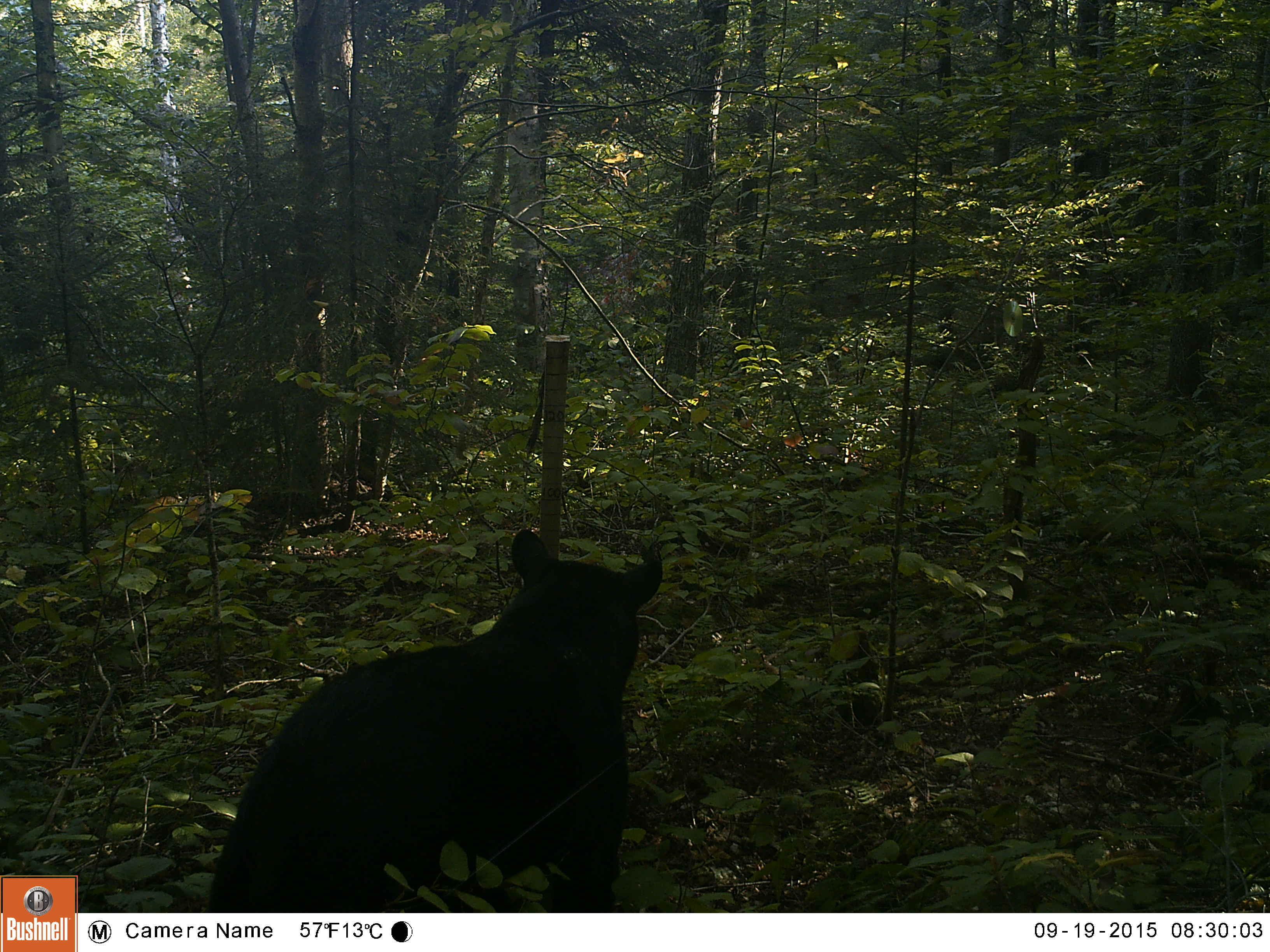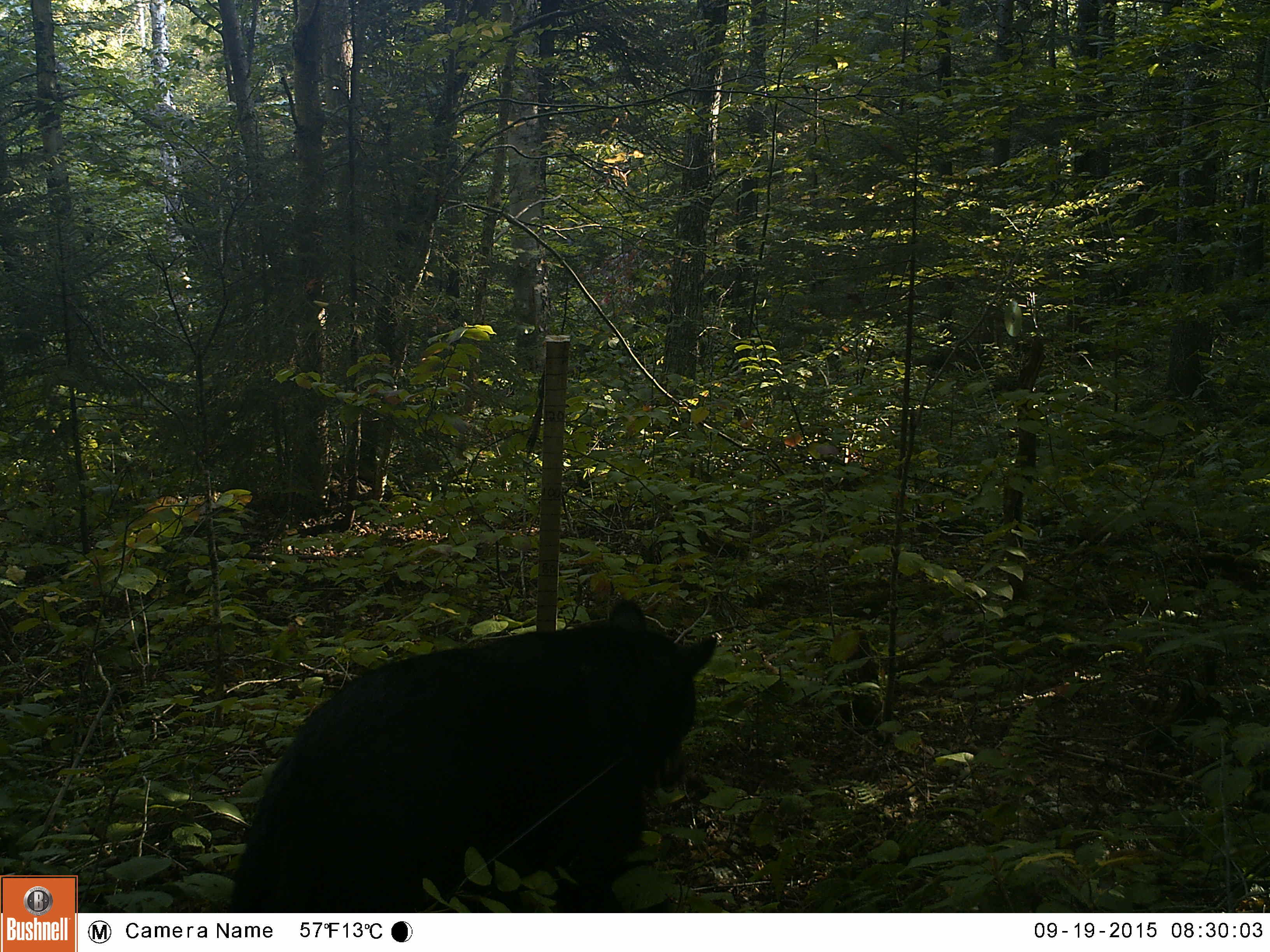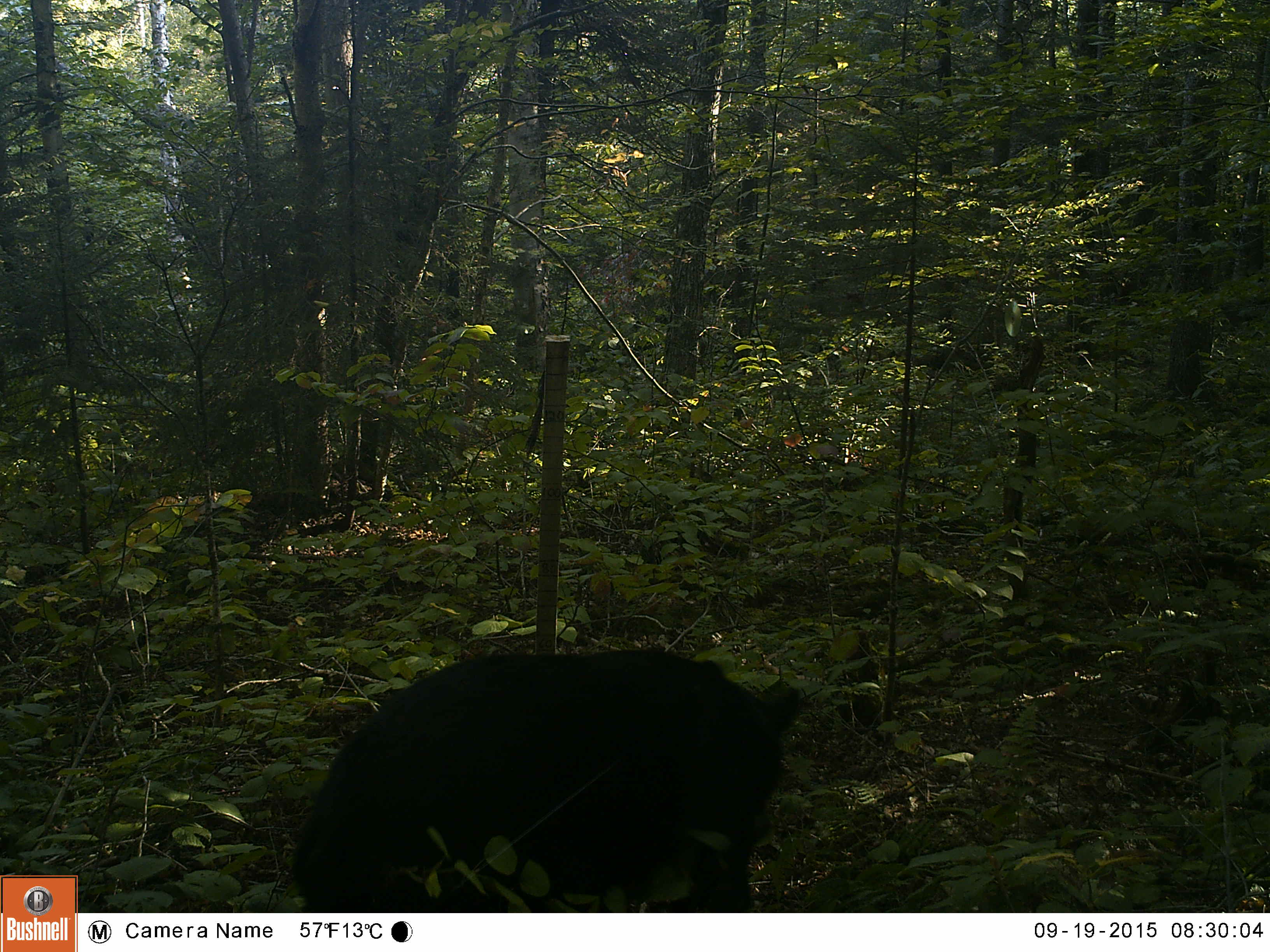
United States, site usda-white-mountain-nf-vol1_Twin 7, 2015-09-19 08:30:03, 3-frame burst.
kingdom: Animalia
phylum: Chordata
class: Mammalia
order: Carnivora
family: Ursidae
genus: Ursus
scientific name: Ursus americanus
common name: black bear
Black bear (Ursus americanus).